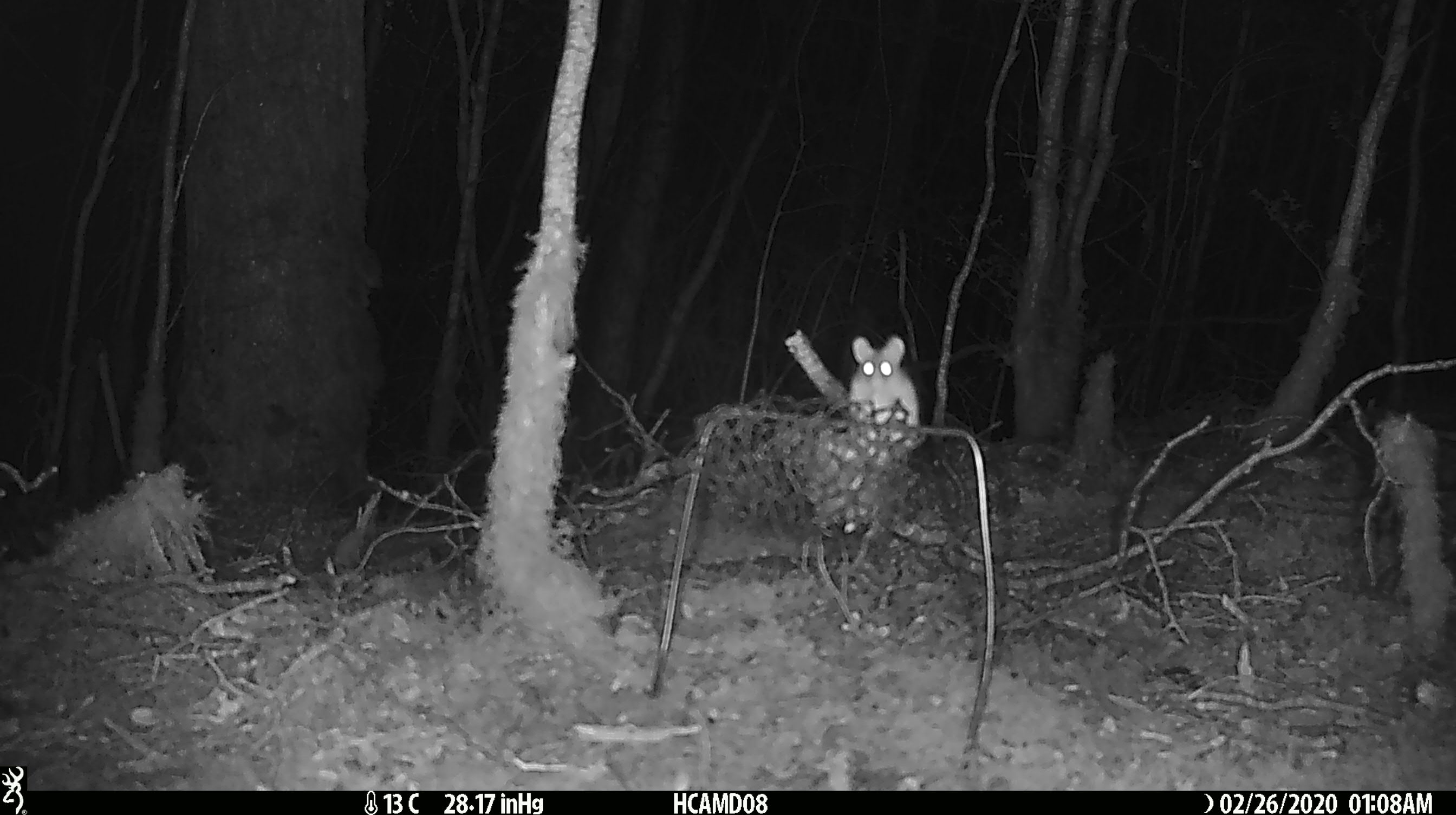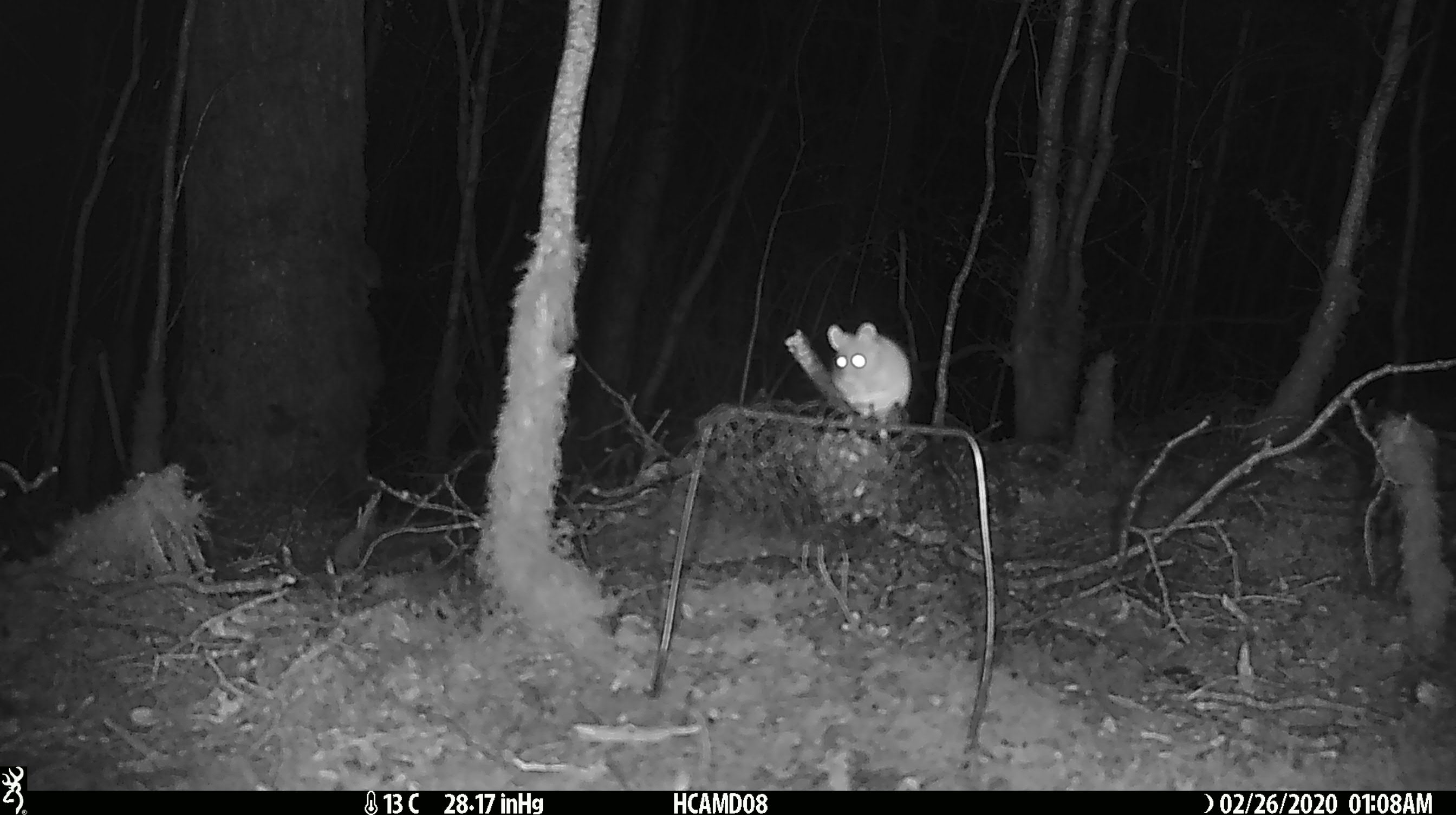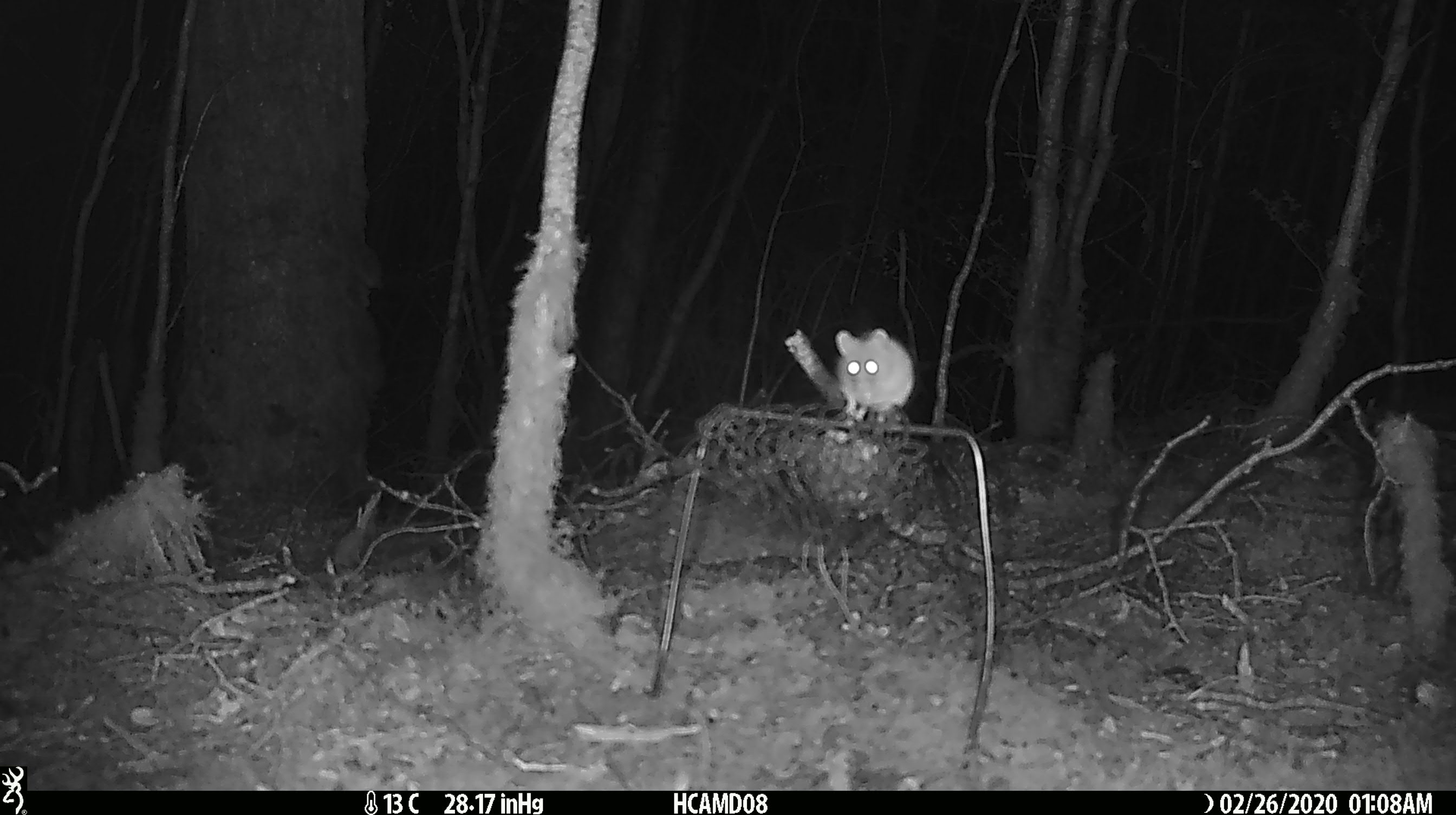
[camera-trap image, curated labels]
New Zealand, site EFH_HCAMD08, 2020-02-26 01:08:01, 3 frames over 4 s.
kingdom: Animalia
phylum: Chordata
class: Mammalia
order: Rodentia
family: Muridae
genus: Mus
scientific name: Mus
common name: mouse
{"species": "mouse (Mus)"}